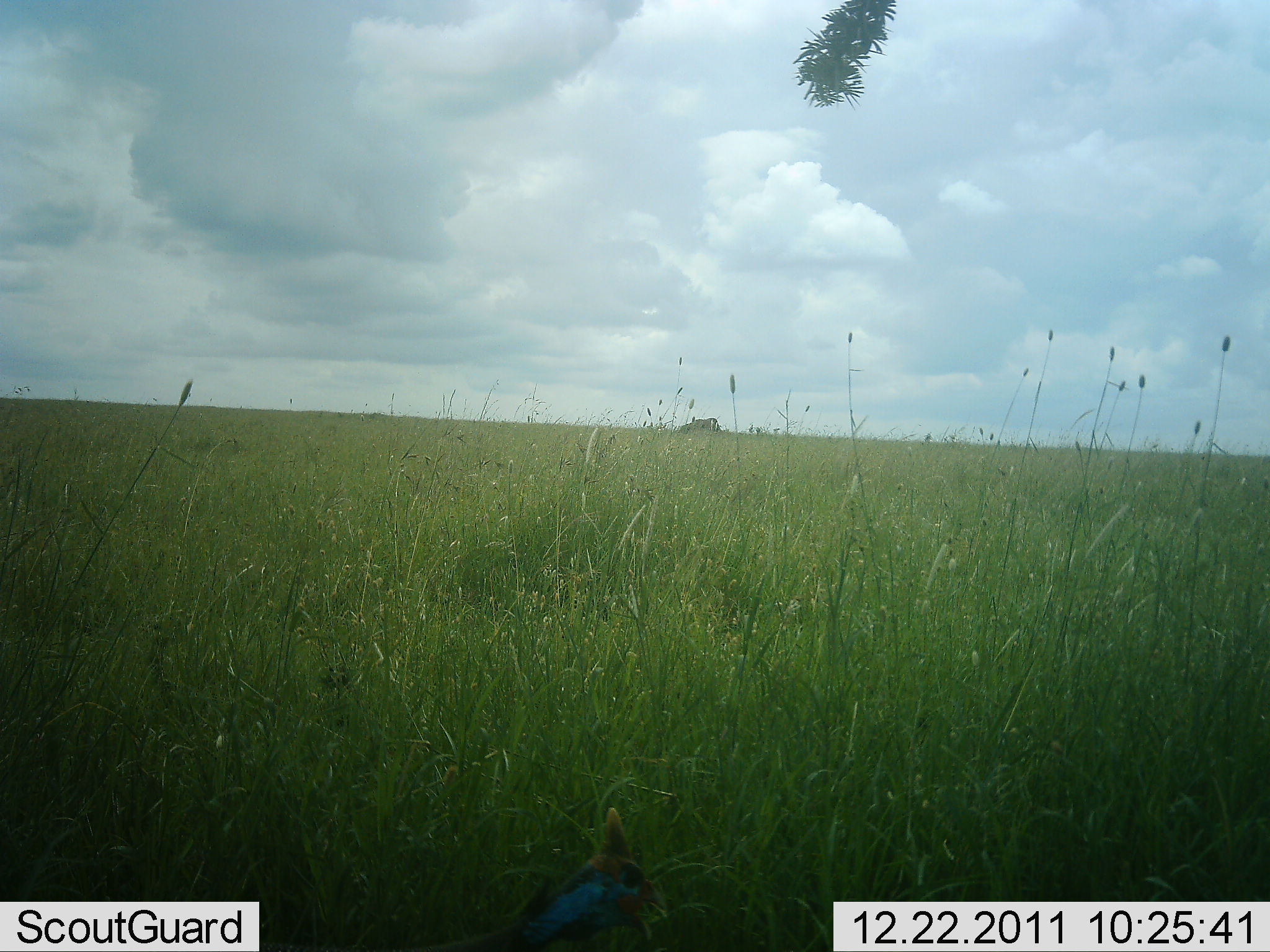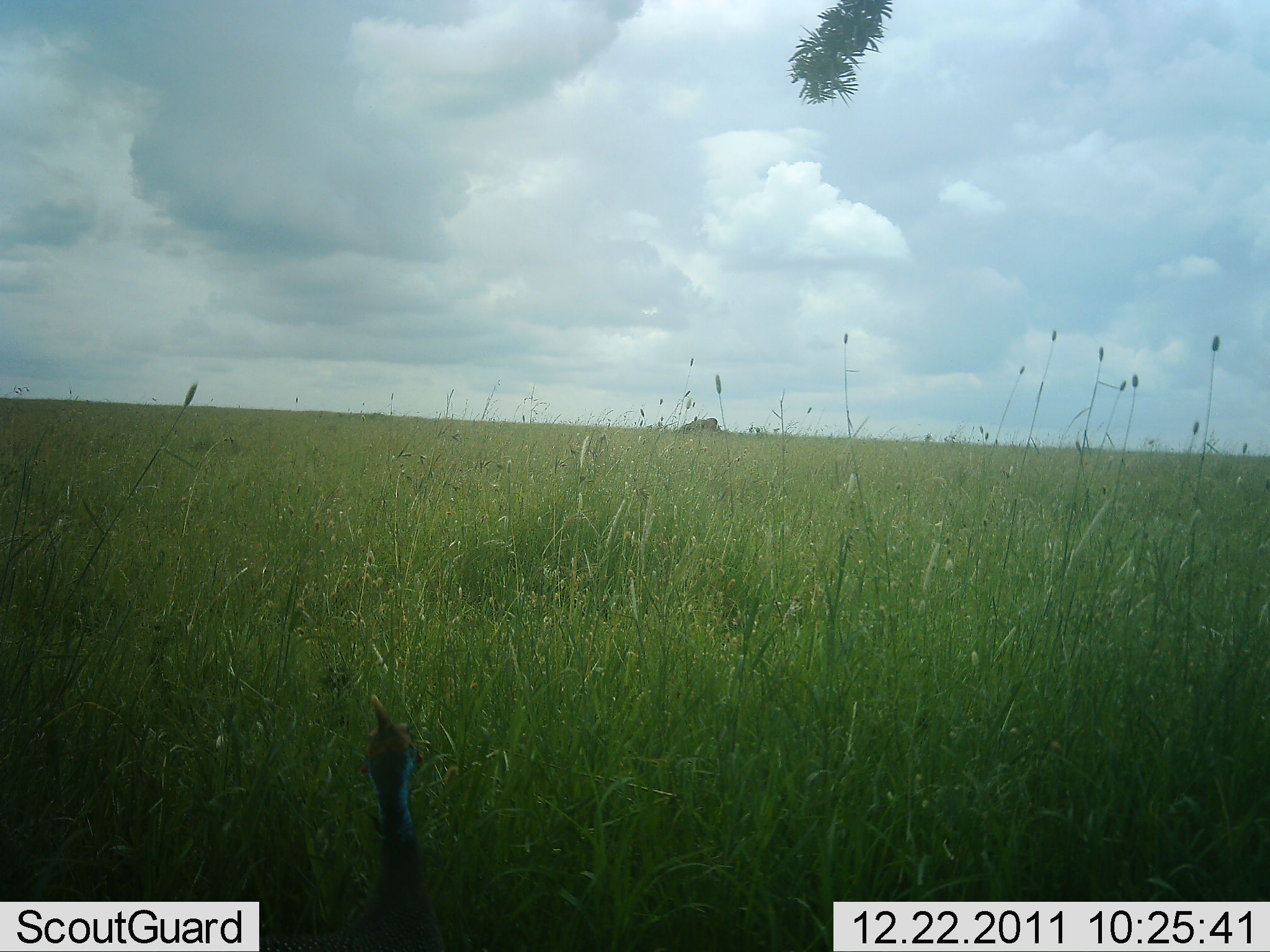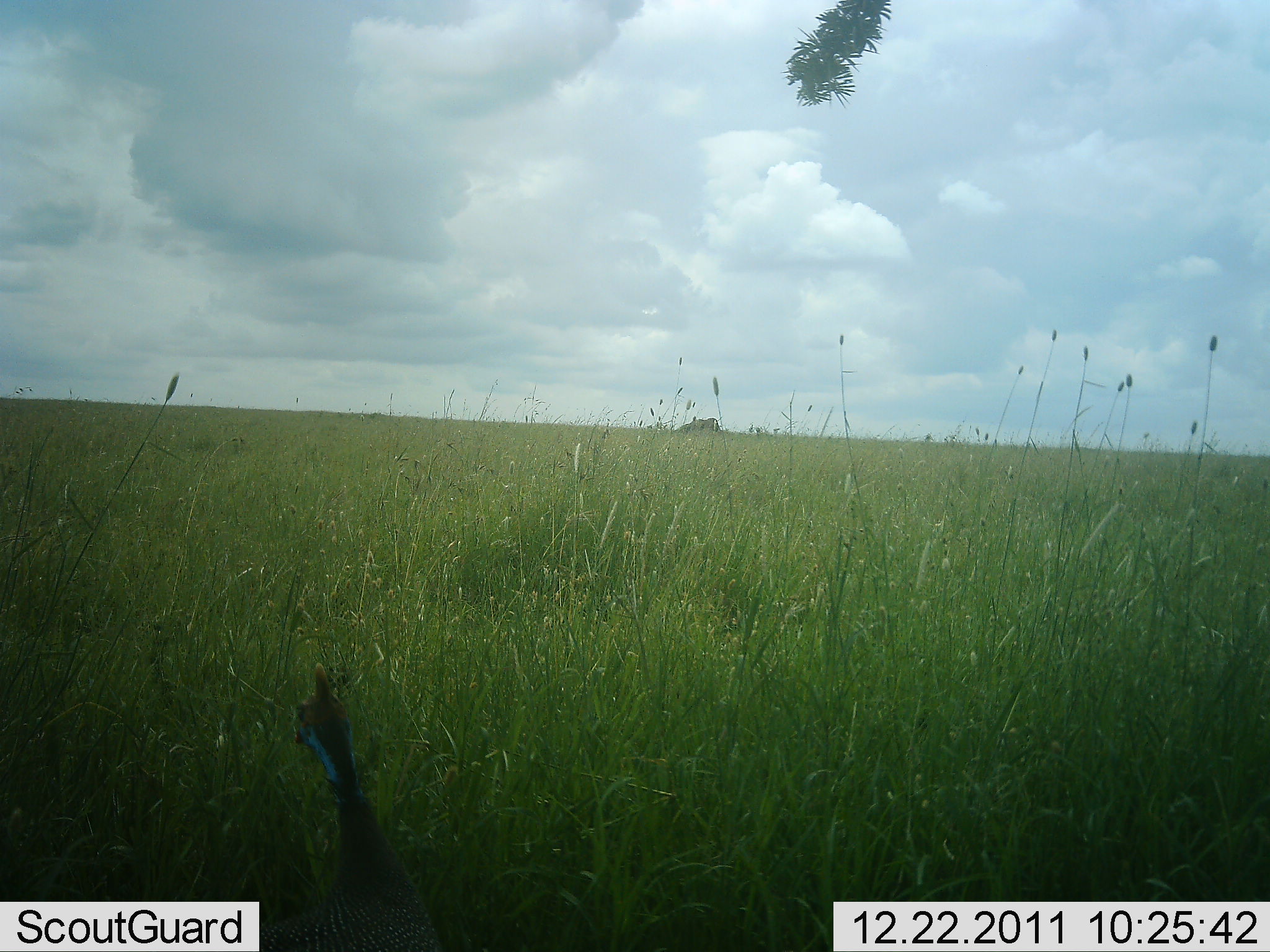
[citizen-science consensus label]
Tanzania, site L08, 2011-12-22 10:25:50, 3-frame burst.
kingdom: Animalia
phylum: Chordata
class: Aves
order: Galliformes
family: Numididae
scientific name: Numididae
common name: guinea fowl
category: guineafowl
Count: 1.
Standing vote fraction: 40%.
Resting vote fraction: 0%.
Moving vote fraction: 60%.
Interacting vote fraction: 0%.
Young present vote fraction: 0%.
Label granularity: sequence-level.